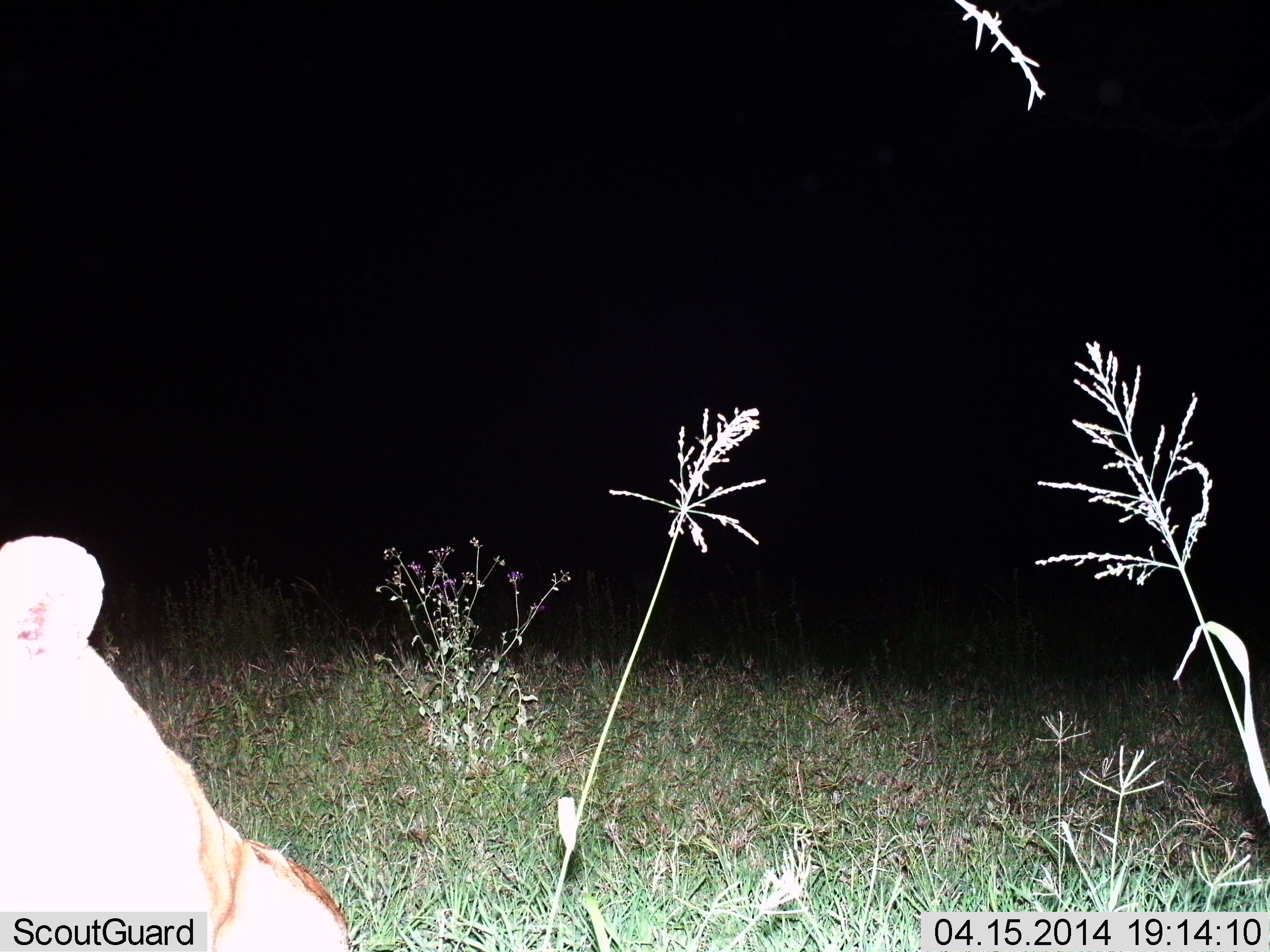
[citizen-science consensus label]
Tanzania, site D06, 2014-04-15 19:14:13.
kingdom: Animalia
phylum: Chordata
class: Mammalia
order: Carnivora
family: Felidae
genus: Panthera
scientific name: Panthera leo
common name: lion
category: lionfemale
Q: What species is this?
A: Lionfemale (lion) (Panthera leo).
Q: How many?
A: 1.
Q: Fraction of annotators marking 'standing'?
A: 20%.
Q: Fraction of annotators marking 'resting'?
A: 80%.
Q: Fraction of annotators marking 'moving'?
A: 0%.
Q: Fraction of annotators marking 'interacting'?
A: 0%.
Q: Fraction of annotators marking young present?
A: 0%.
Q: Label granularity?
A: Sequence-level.